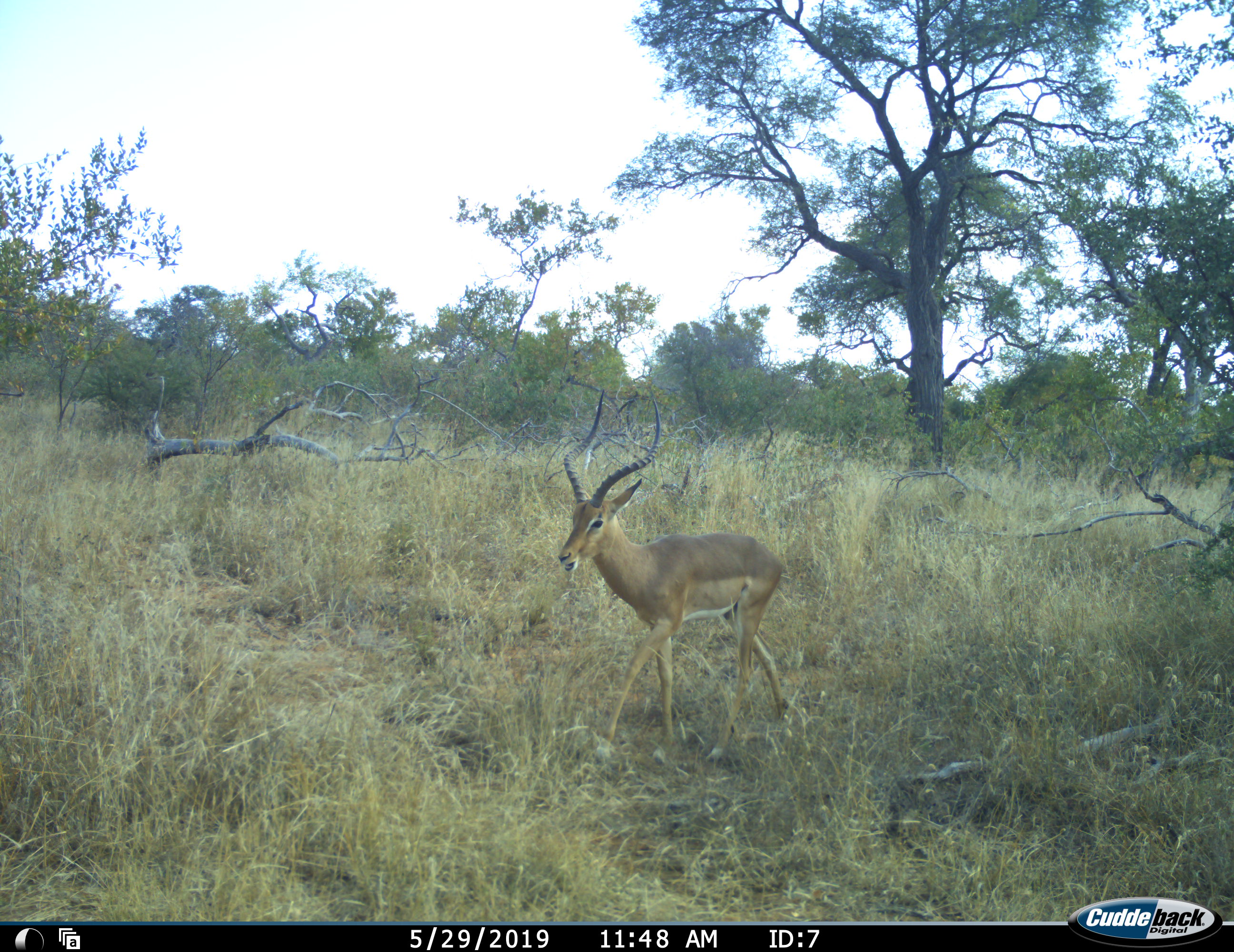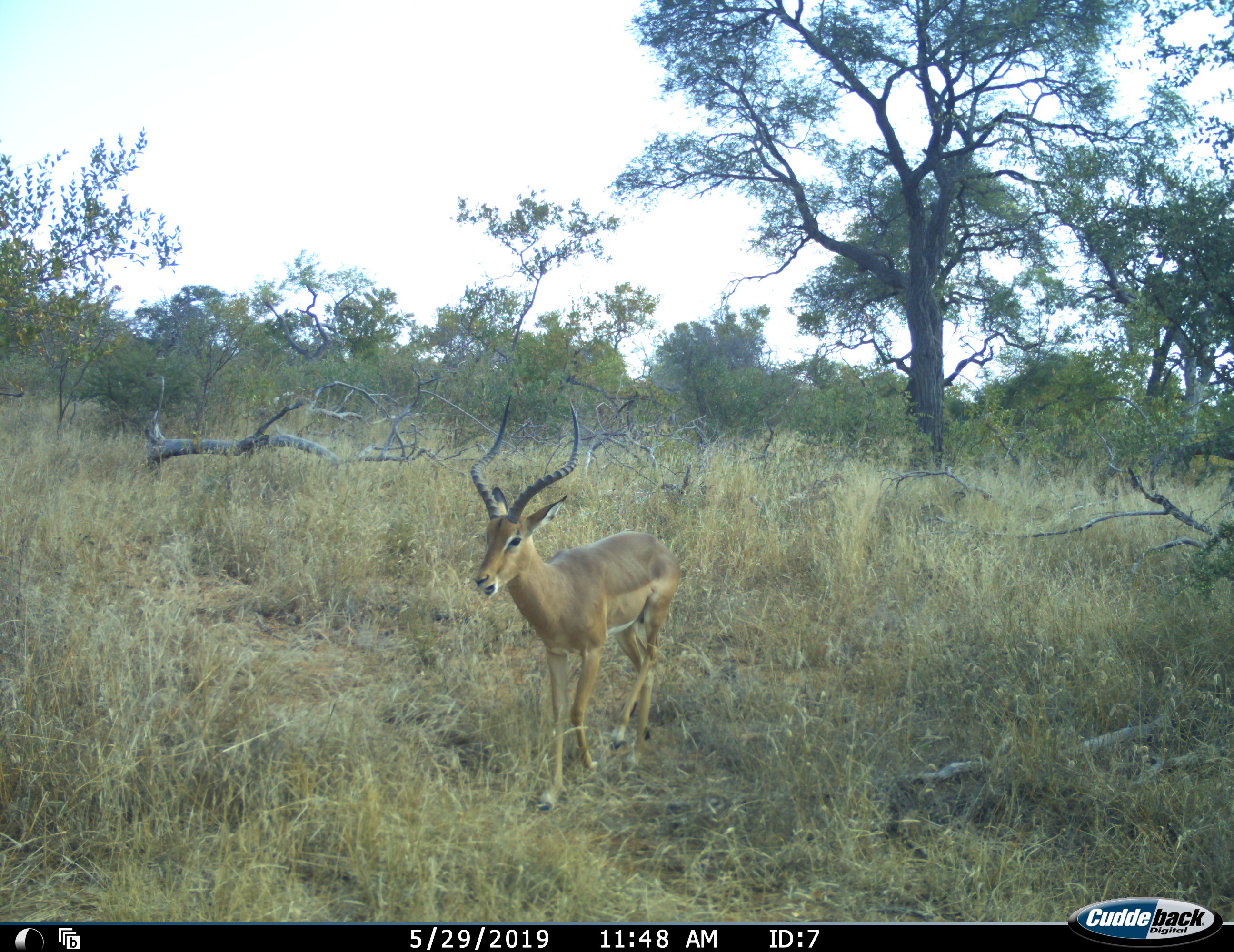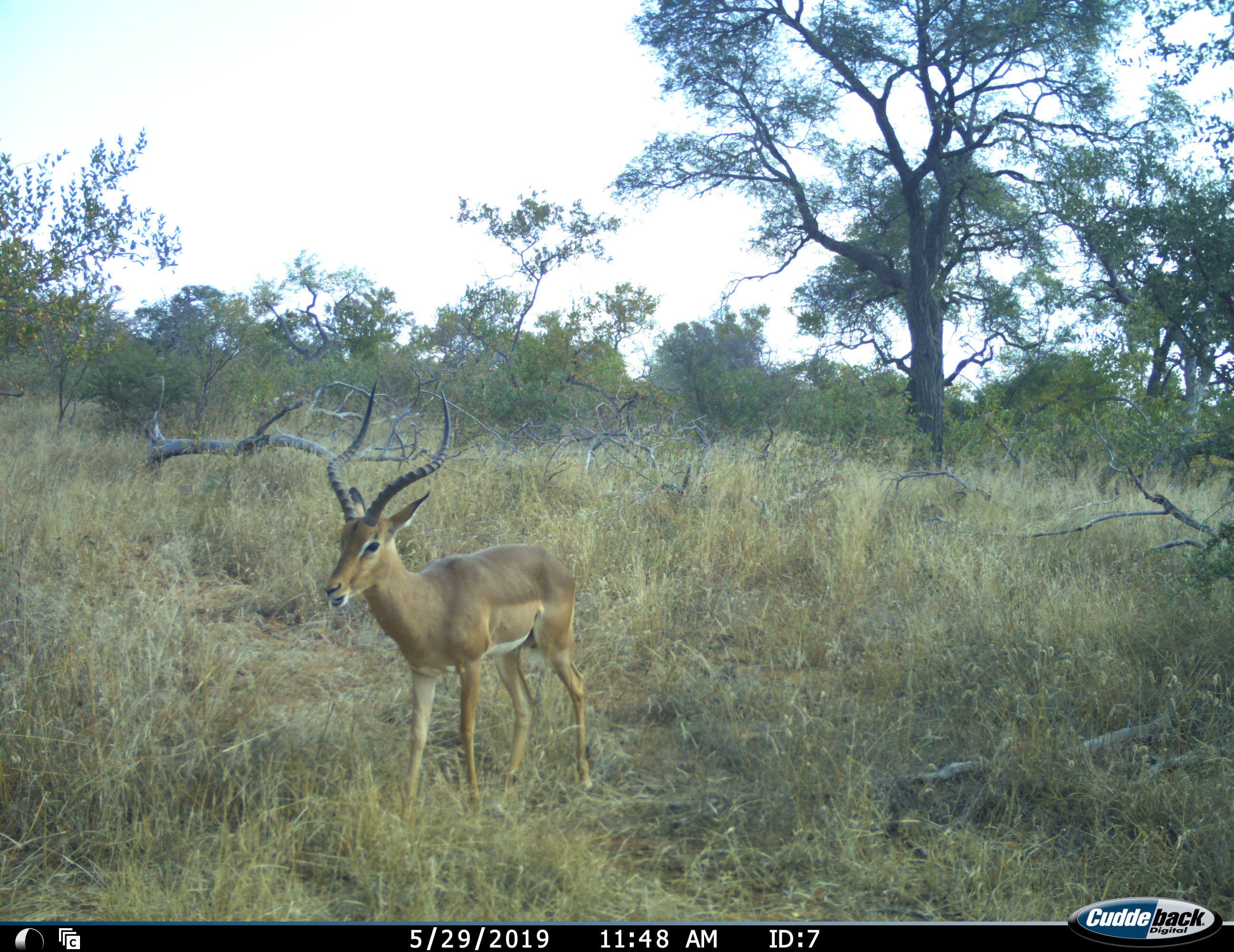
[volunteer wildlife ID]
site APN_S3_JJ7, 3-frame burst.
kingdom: Animalia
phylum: Chordata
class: Mammalia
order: Artiodactyla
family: Bovidae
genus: Aepyceros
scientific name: Aepyceros melampus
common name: impala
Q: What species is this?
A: Impala (Aepyceros melampus).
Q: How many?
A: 1.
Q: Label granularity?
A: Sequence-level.